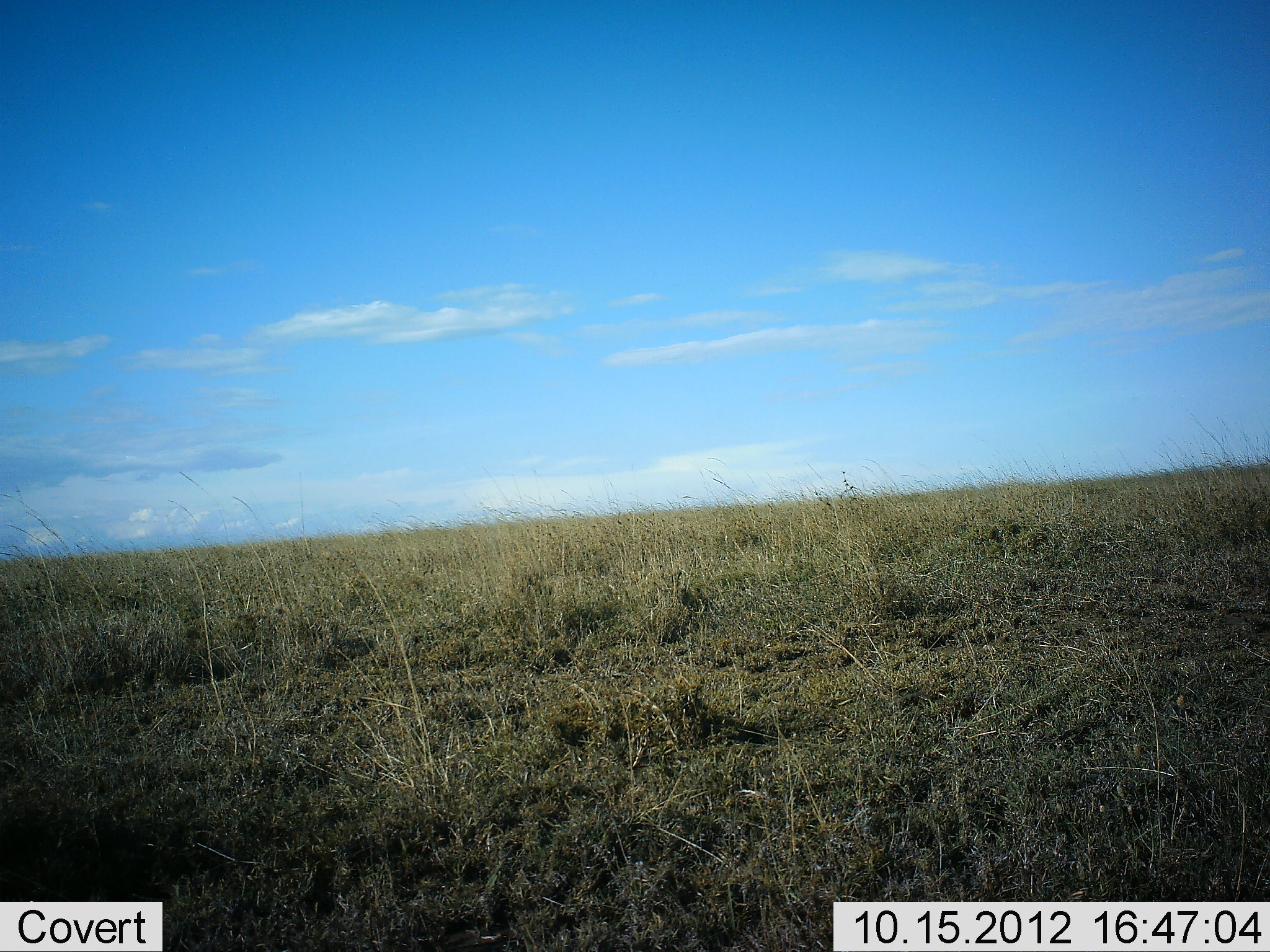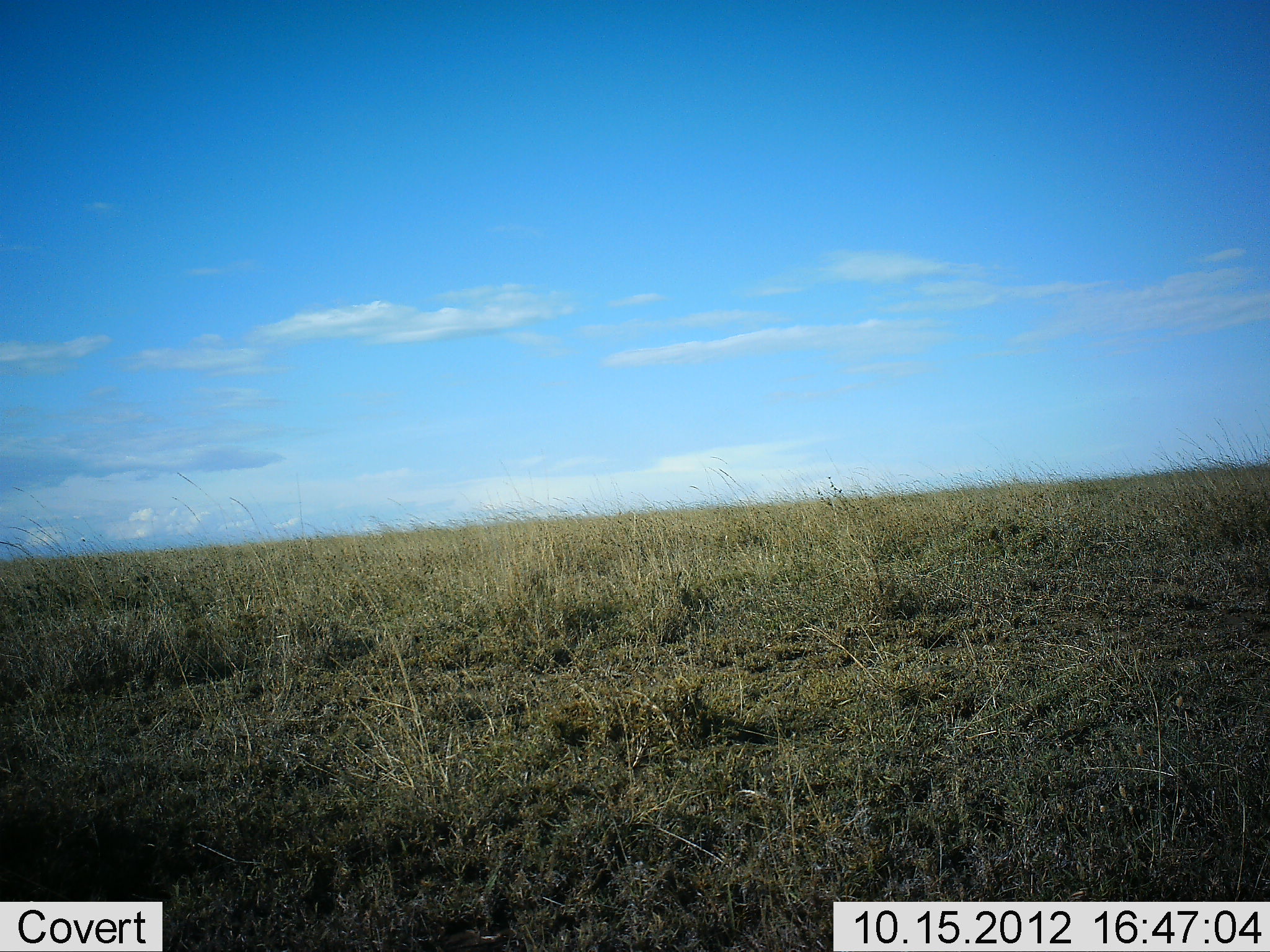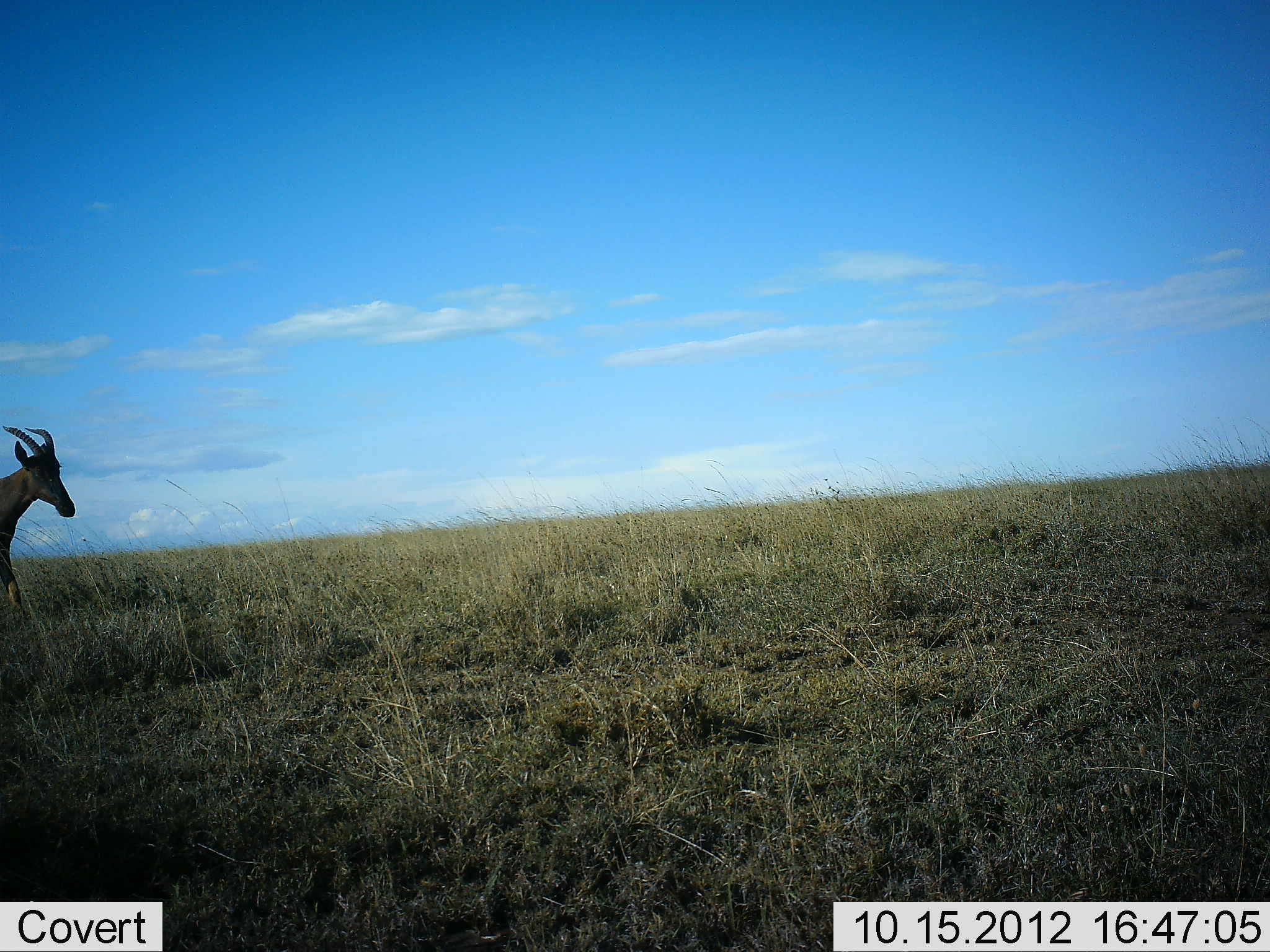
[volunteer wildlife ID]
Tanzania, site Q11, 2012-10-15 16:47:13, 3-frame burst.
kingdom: Animalia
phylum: Chordata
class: Mammalia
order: Artiodactyla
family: Bovidae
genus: Damaliscus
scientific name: Damaliscus lunatus jimela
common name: topi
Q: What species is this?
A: Topi (Damaliscus lunatus jimela).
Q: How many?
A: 1.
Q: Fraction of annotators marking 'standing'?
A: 0%.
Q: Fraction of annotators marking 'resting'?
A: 0%.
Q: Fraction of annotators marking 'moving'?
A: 100%.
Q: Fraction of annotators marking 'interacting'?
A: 0%.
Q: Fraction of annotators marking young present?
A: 0%.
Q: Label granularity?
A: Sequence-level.